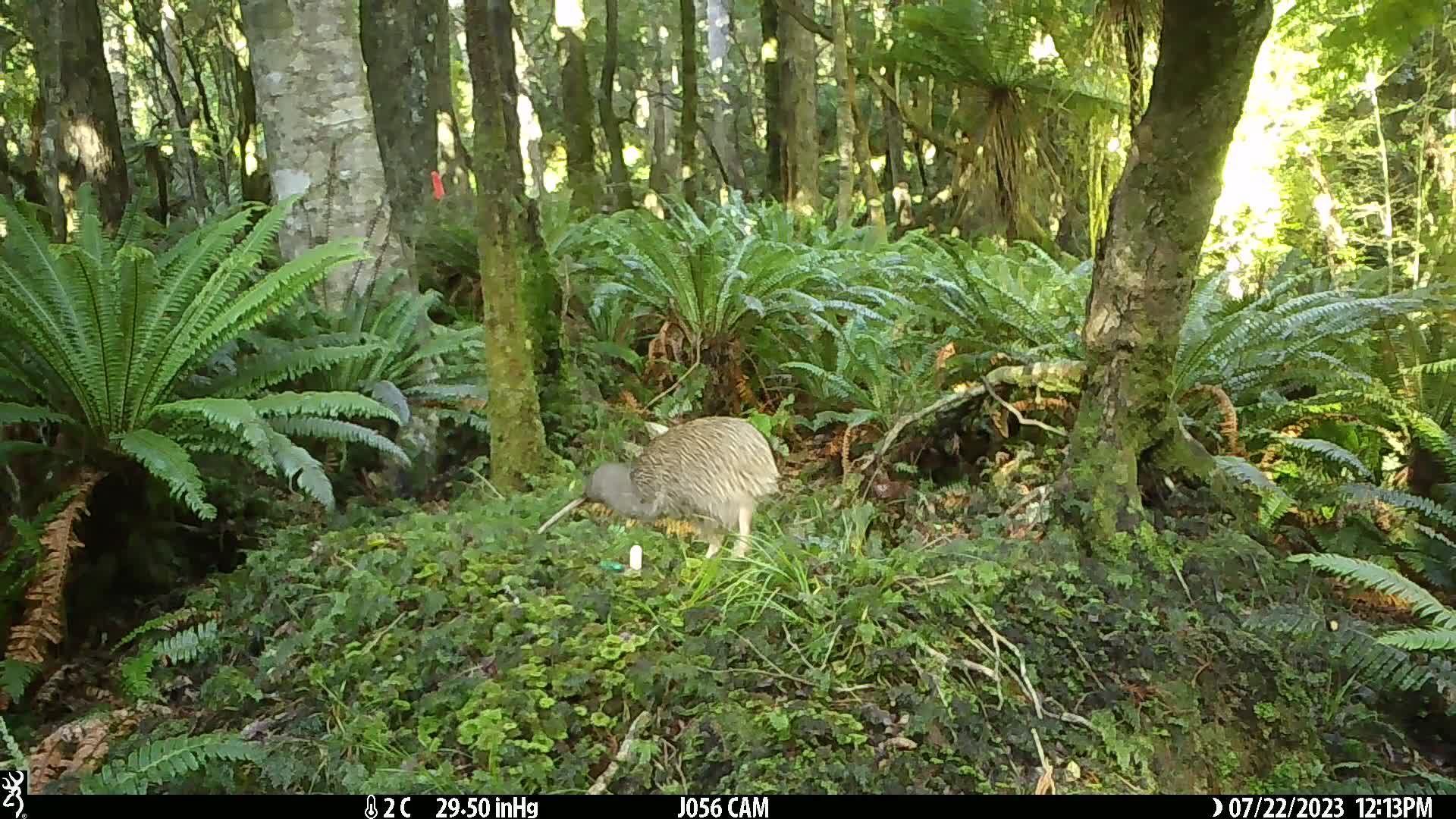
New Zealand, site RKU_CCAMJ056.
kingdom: Animalia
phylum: Chordata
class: Aves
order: Apterygiformes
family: Apterygidae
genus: Apteryx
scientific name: Apteryx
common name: kiwi